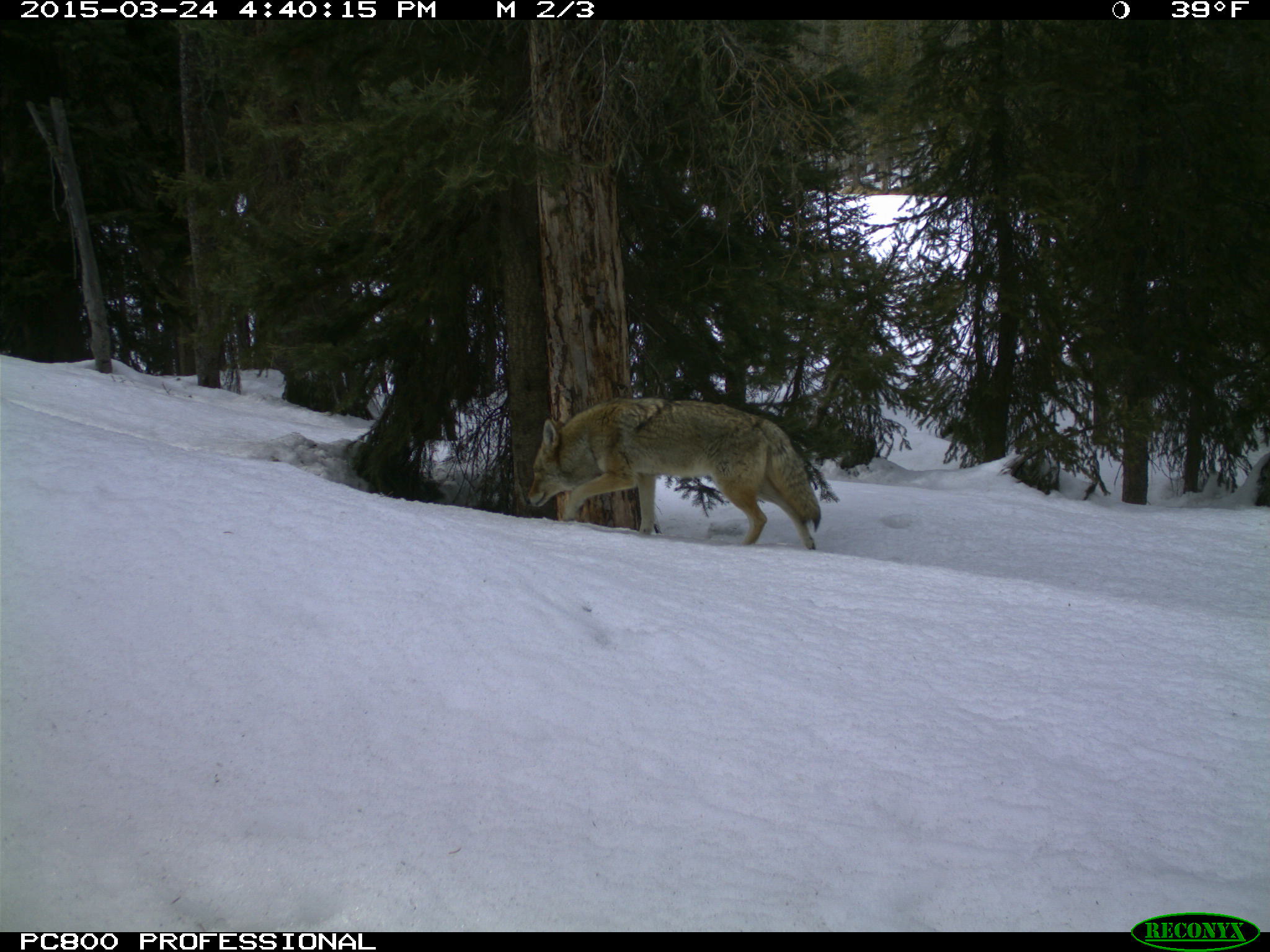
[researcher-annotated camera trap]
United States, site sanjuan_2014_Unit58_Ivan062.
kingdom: Animalia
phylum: Chordata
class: Mammalia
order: Carnivora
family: Canidae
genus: Canis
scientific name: Canis latrans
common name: coyote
Canis latrans (coyote).